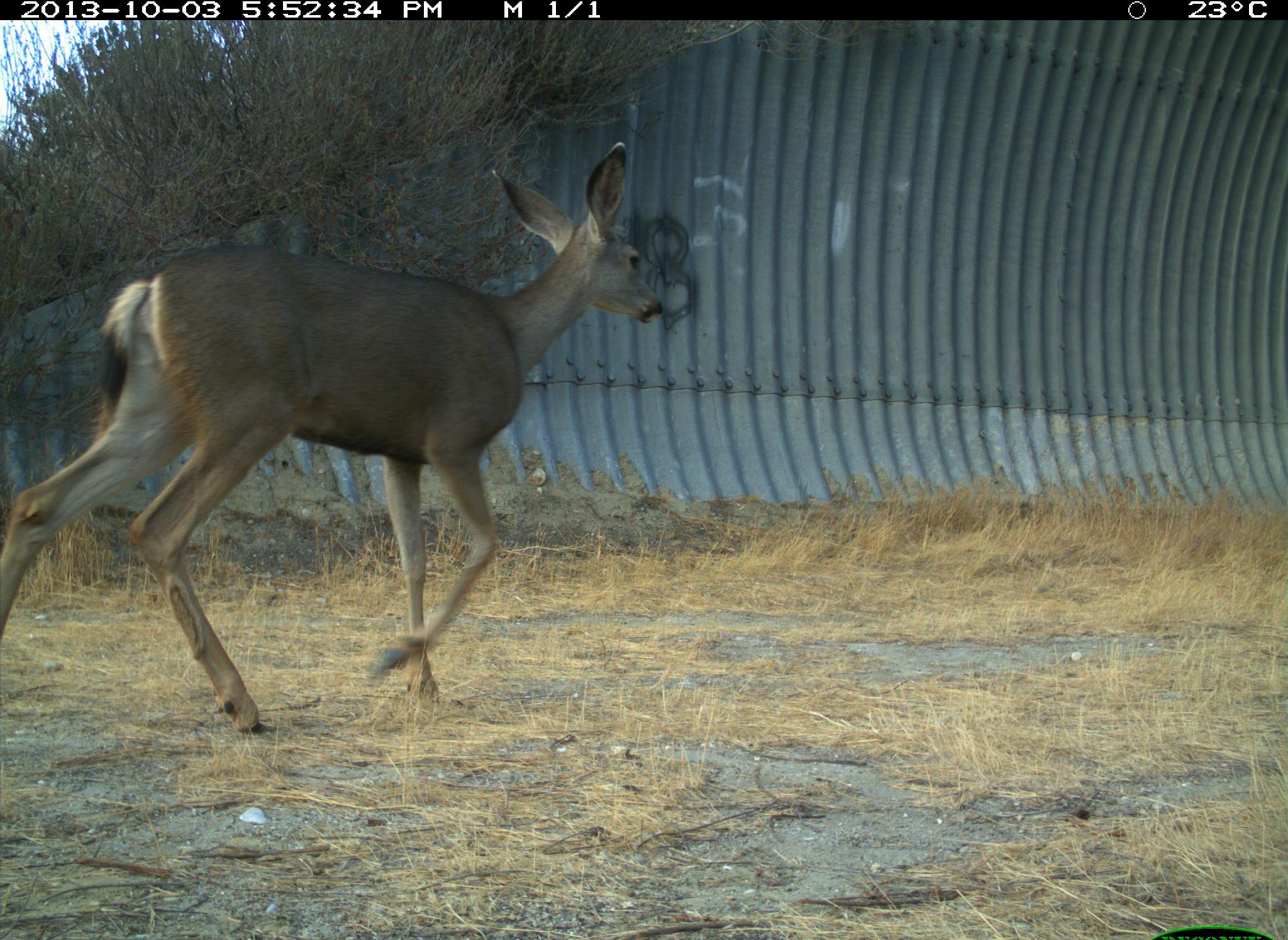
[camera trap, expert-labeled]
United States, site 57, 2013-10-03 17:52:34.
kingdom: Animalia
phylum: Chordata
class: Mammalia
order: Artiodactyla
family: Cervidae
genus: Odocoileus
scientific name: Odocoileus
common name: deer